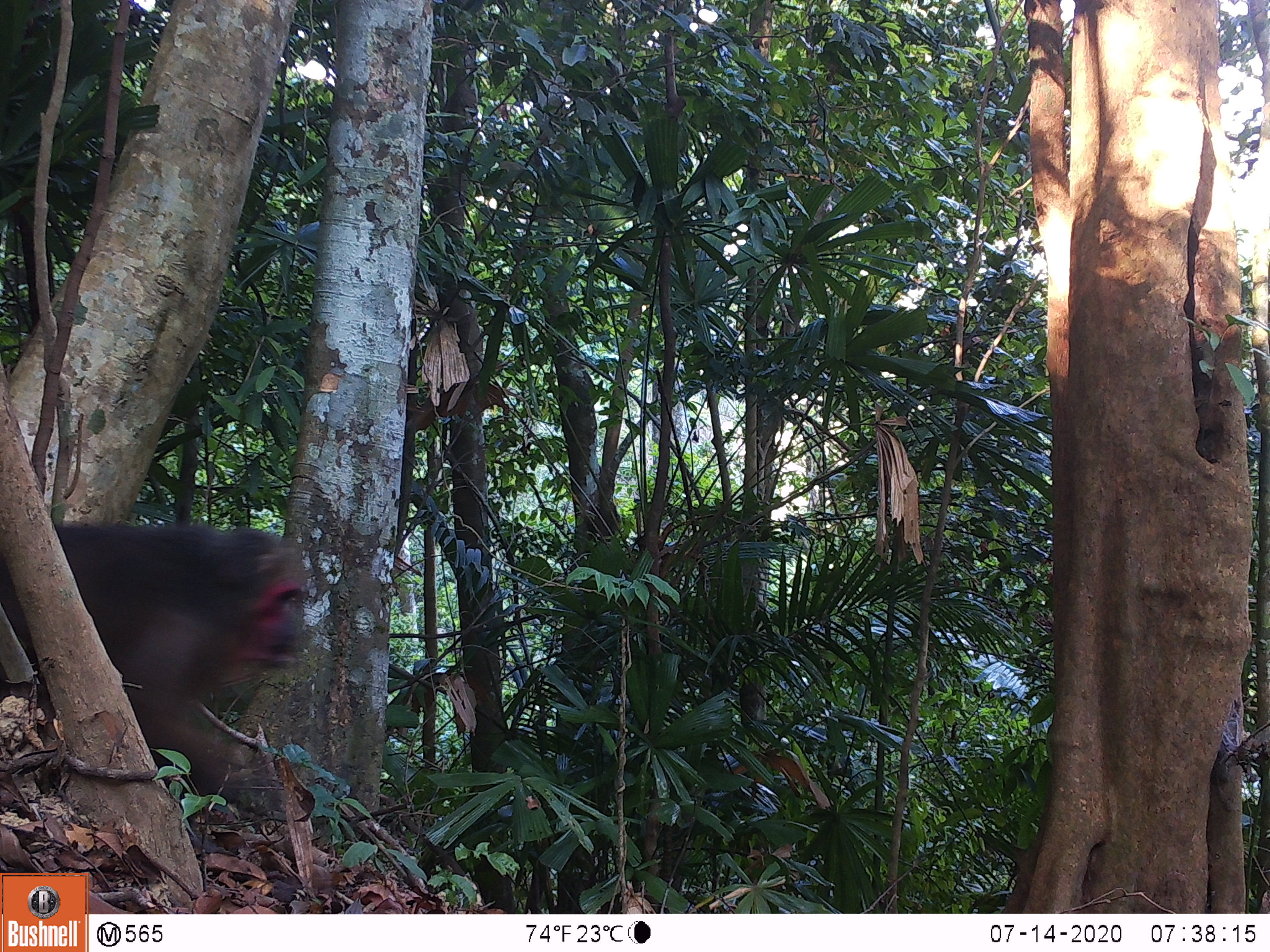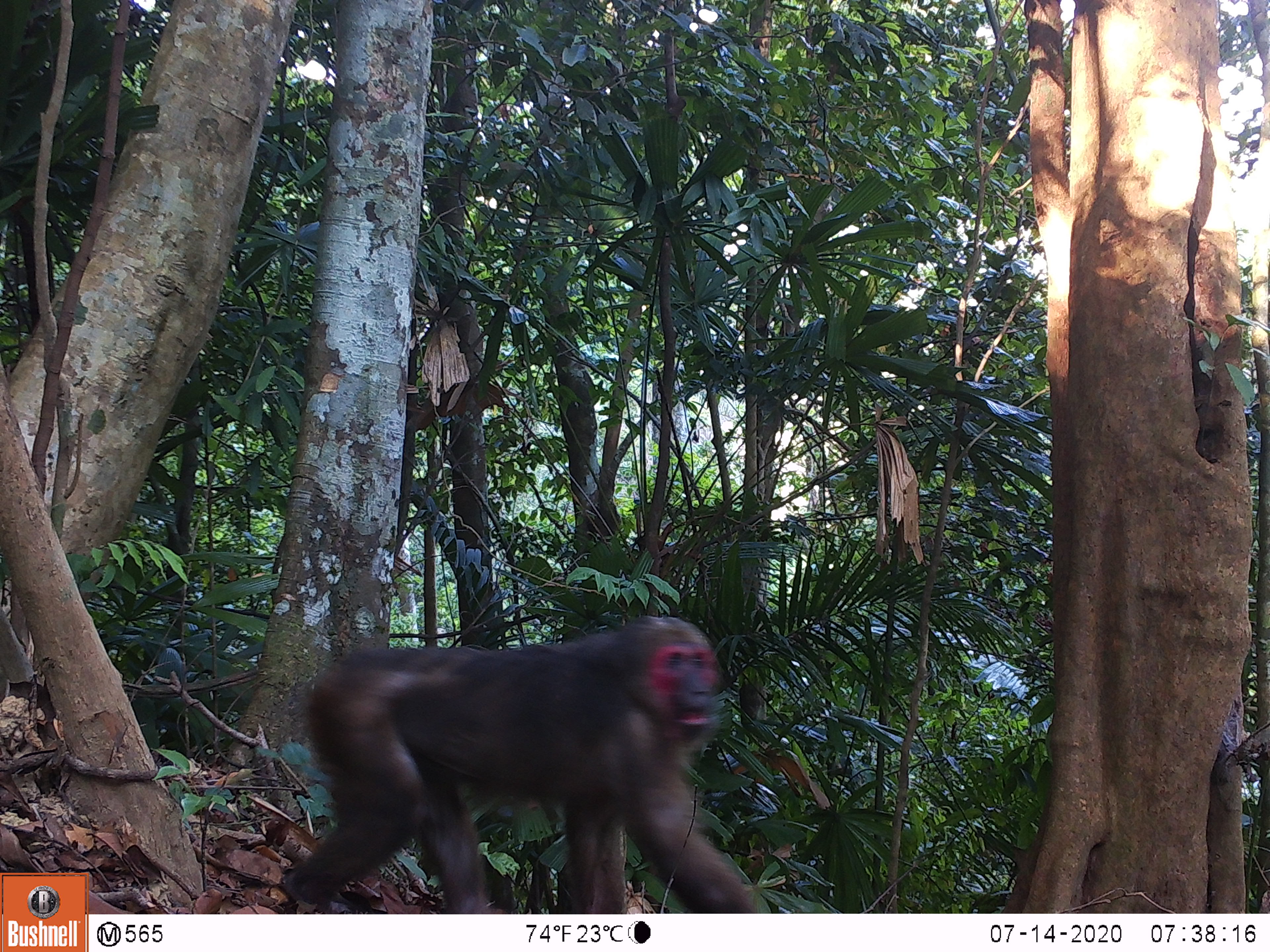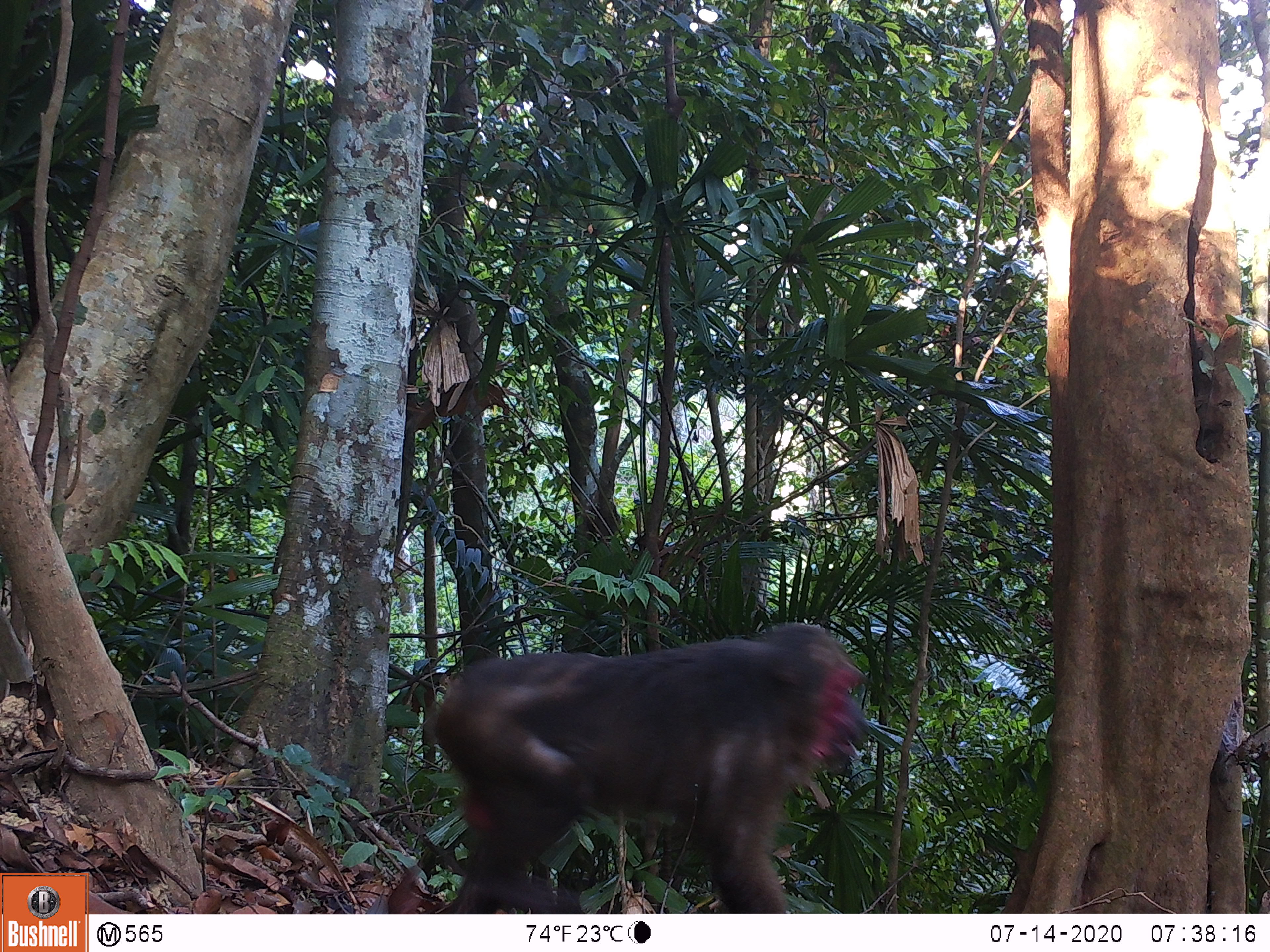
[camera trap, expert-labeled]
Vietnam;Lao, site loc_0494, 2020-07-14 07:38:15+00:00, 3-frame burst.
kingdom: Animalia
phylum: Chordata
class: Mammalia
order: Primates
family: Cercopithecidae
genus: Macaca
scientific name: Macaca arctoides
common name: stump-tailed macaque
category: stump tailed macaque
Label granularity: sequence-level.